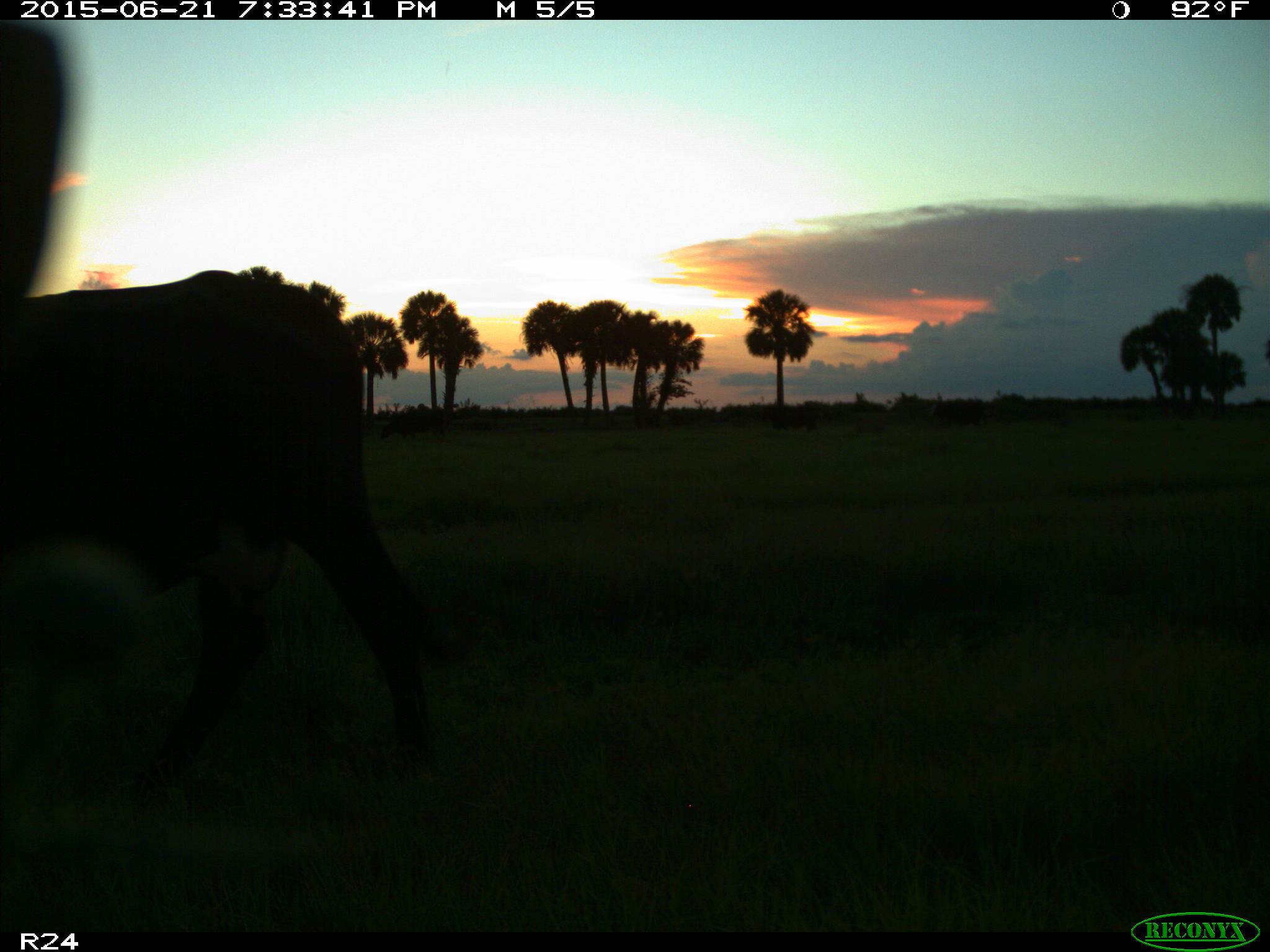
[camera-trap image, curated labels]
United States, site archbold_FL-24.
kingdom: Animalia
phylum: Chordata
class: Mammalia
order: Artiodactyla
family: Bovidae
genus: Bos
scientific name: Bos taurus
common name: domestic cow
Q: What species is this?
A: Bos taurus (domestic cow).